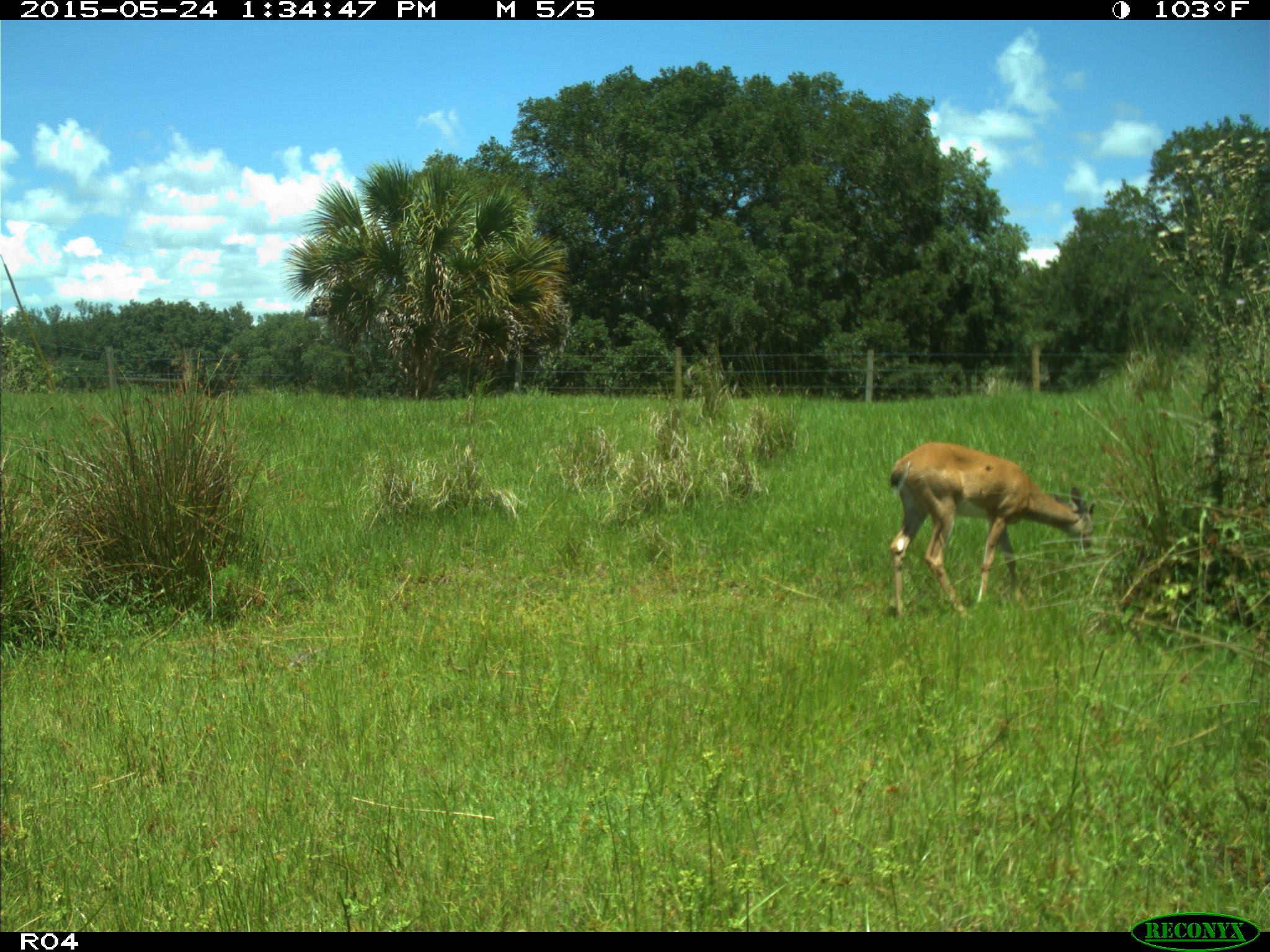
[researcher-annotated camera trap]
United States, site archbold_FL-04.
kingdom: Animalia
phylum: Chordata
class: Mammalia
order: Artiodactyla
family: Cervidae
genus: Odocoileus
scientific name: Odocoileus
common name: deer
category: unidentified deer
Unidentified deer (deer) (Odocoileus).